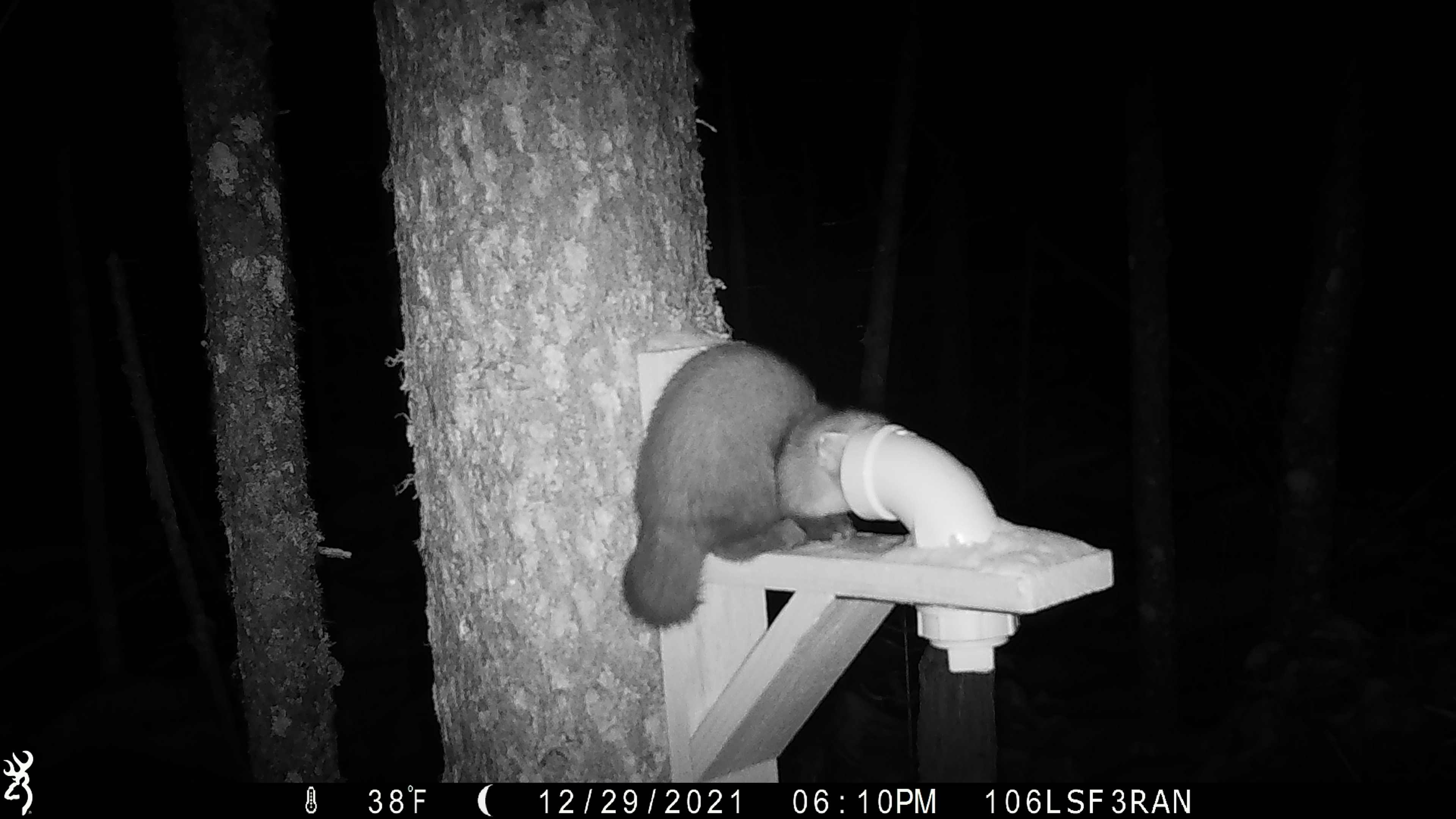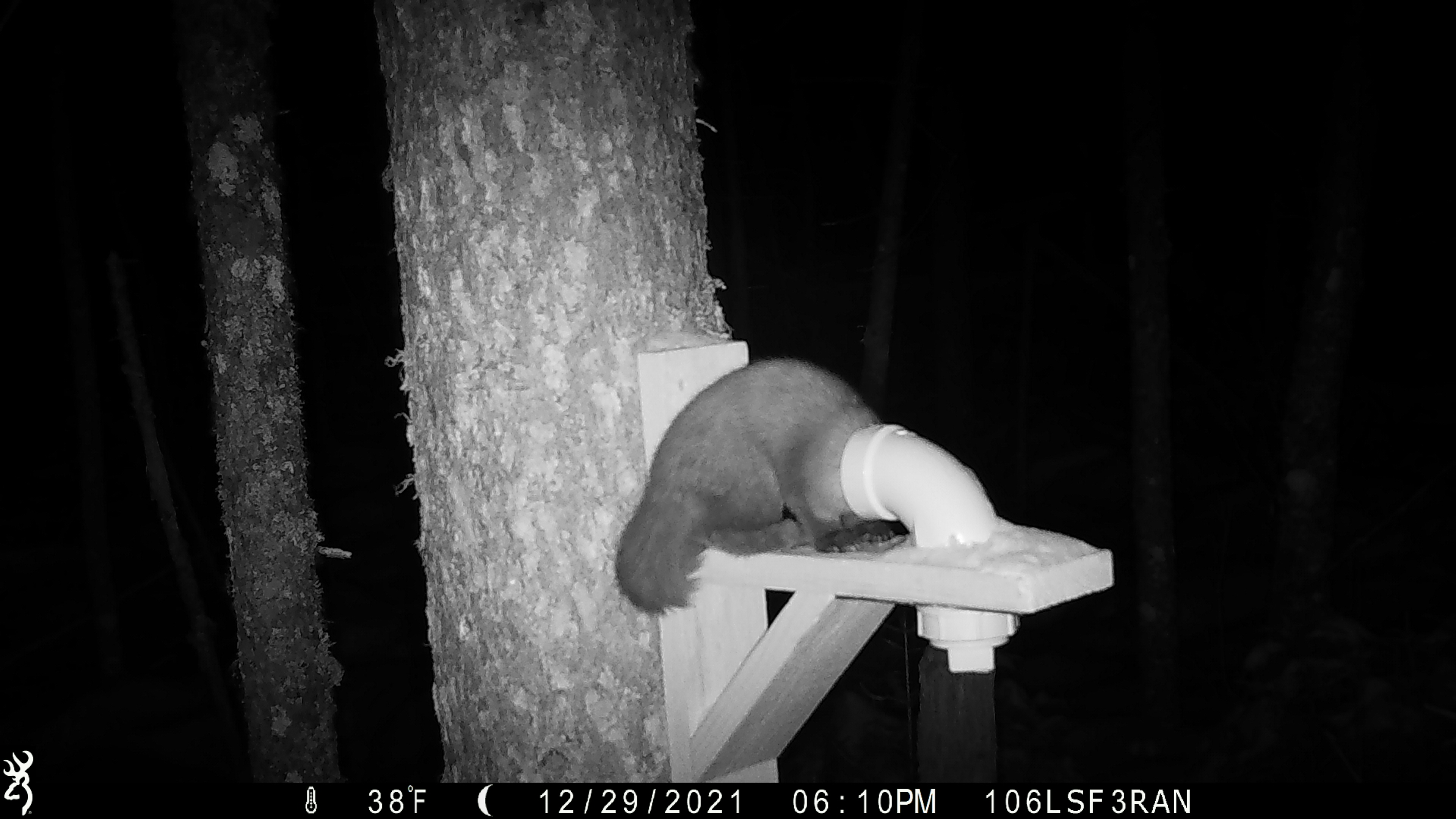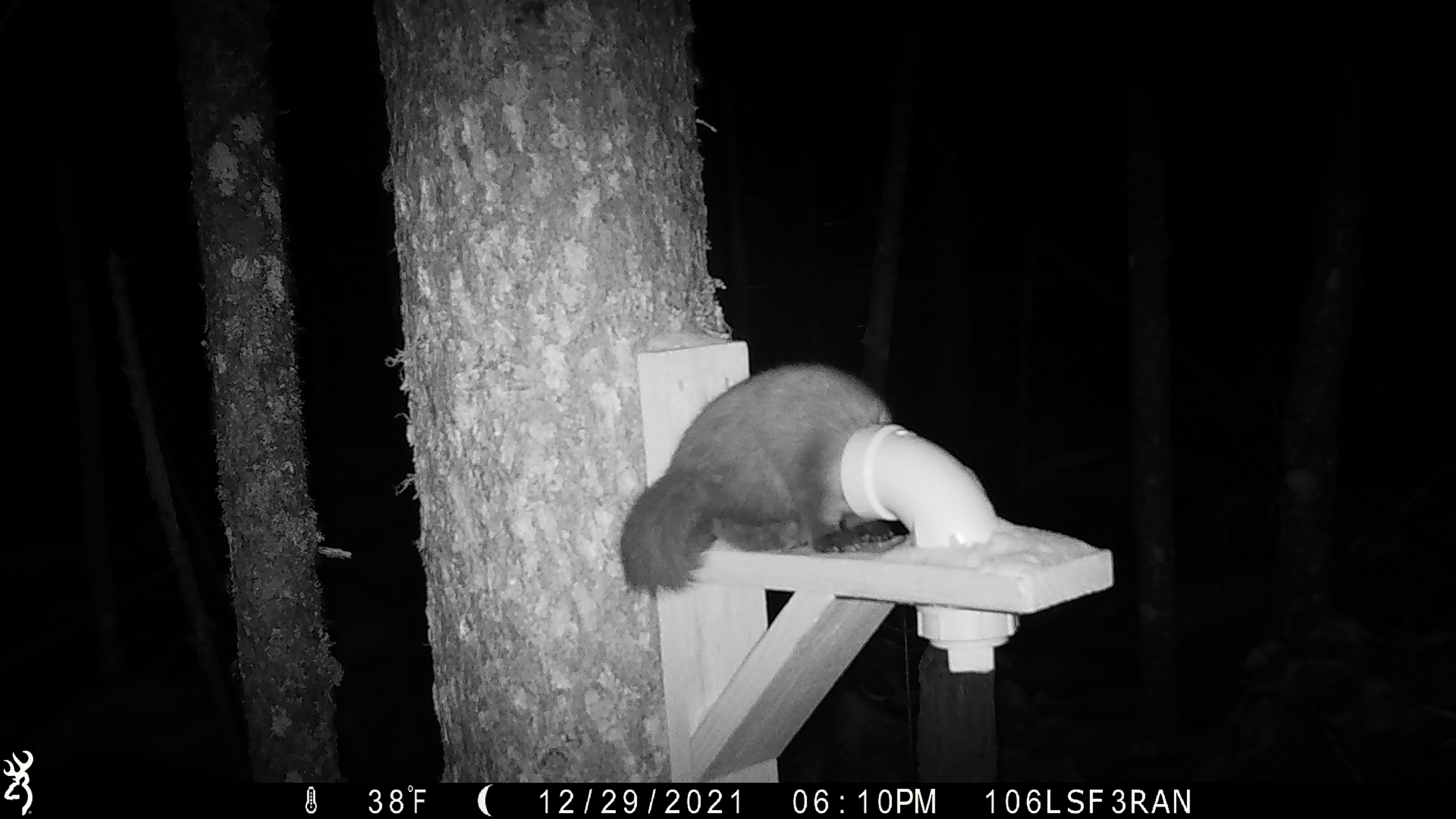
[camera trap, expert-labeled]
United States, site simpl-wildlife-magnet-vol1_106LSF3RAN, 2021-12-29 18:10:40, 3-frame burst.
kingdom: Animalia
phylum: Chordata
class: Mammalia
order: Carnivora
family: Mustelidae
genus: Martes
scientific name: Martes americana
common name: american marten